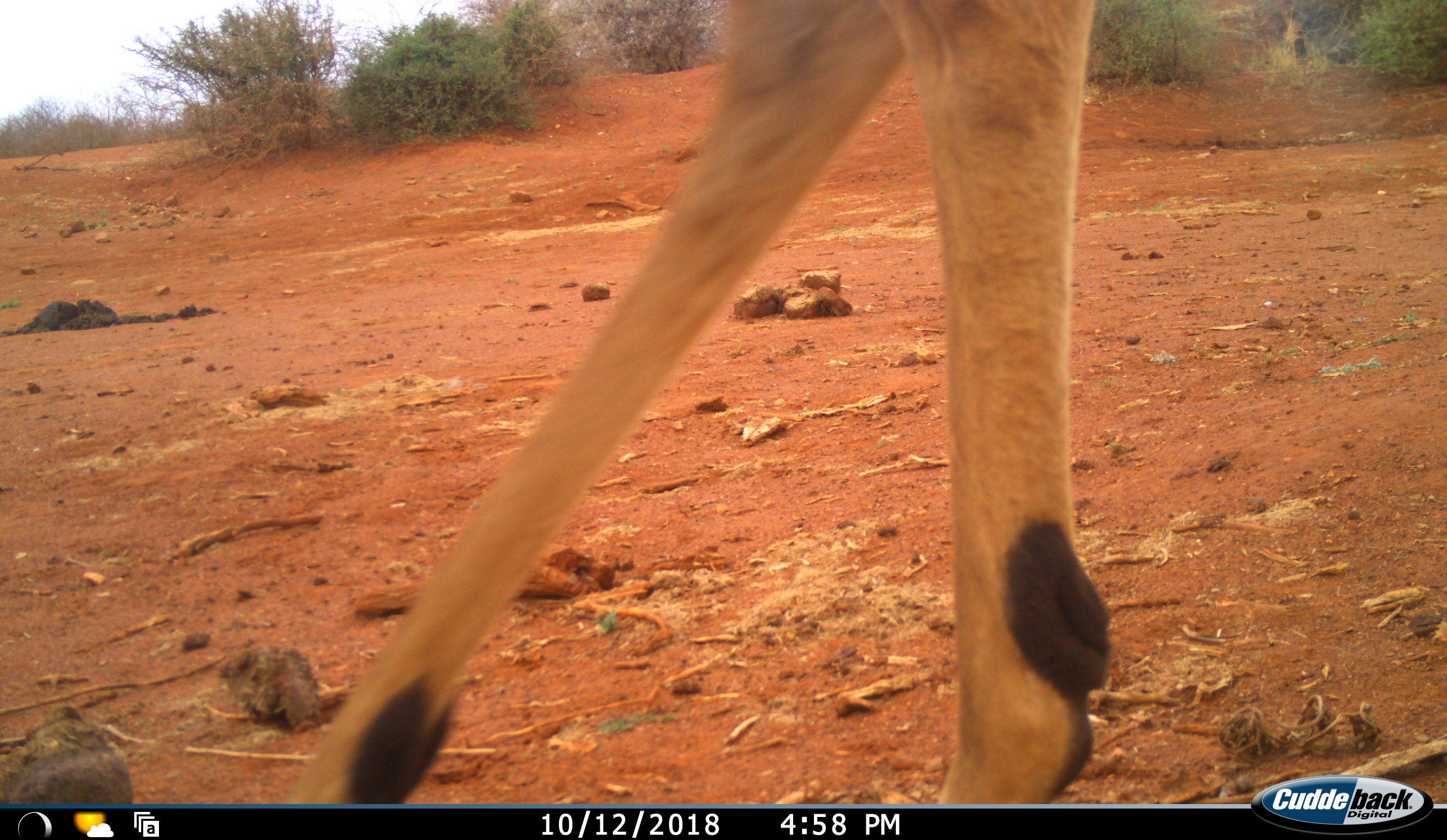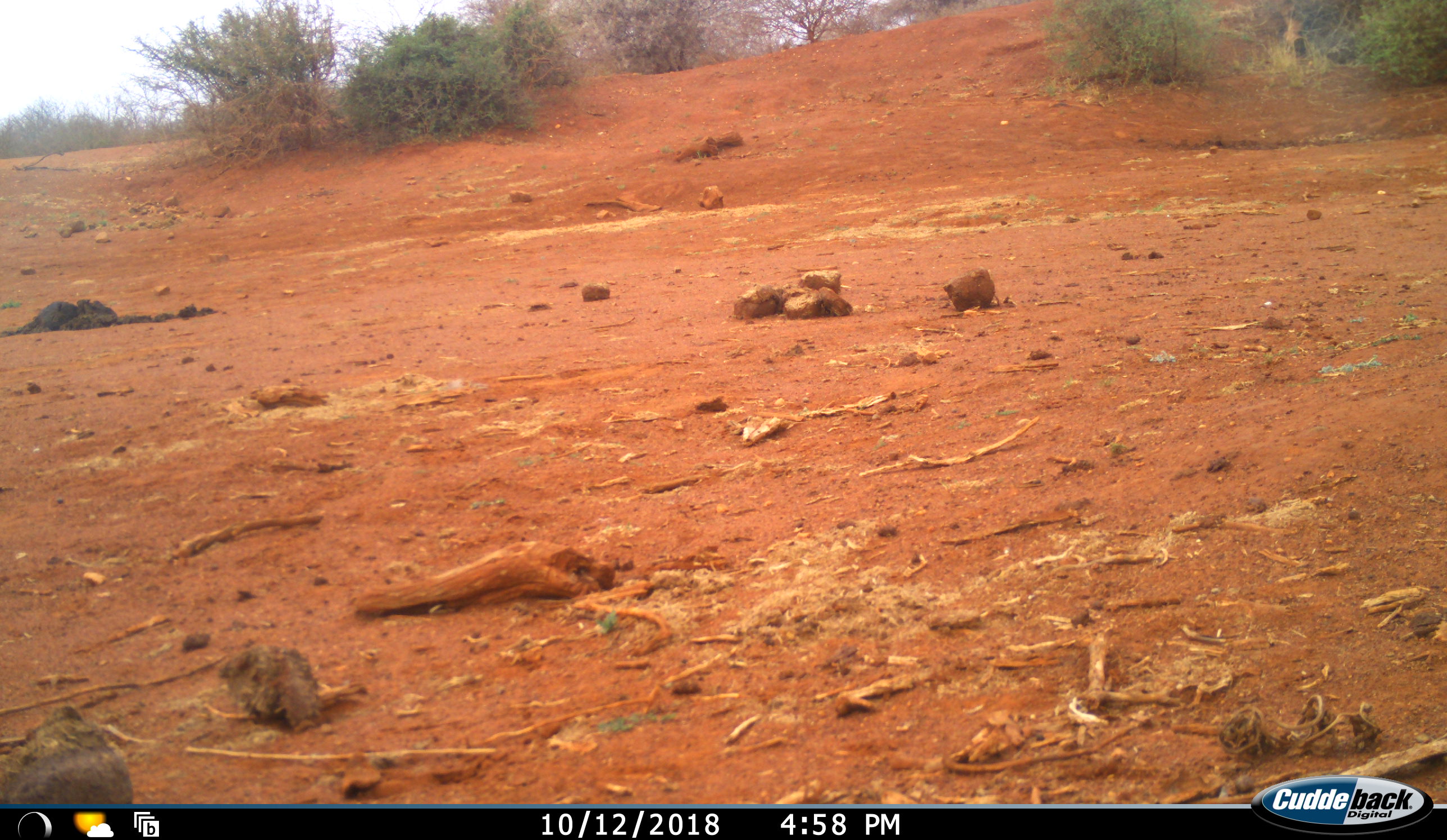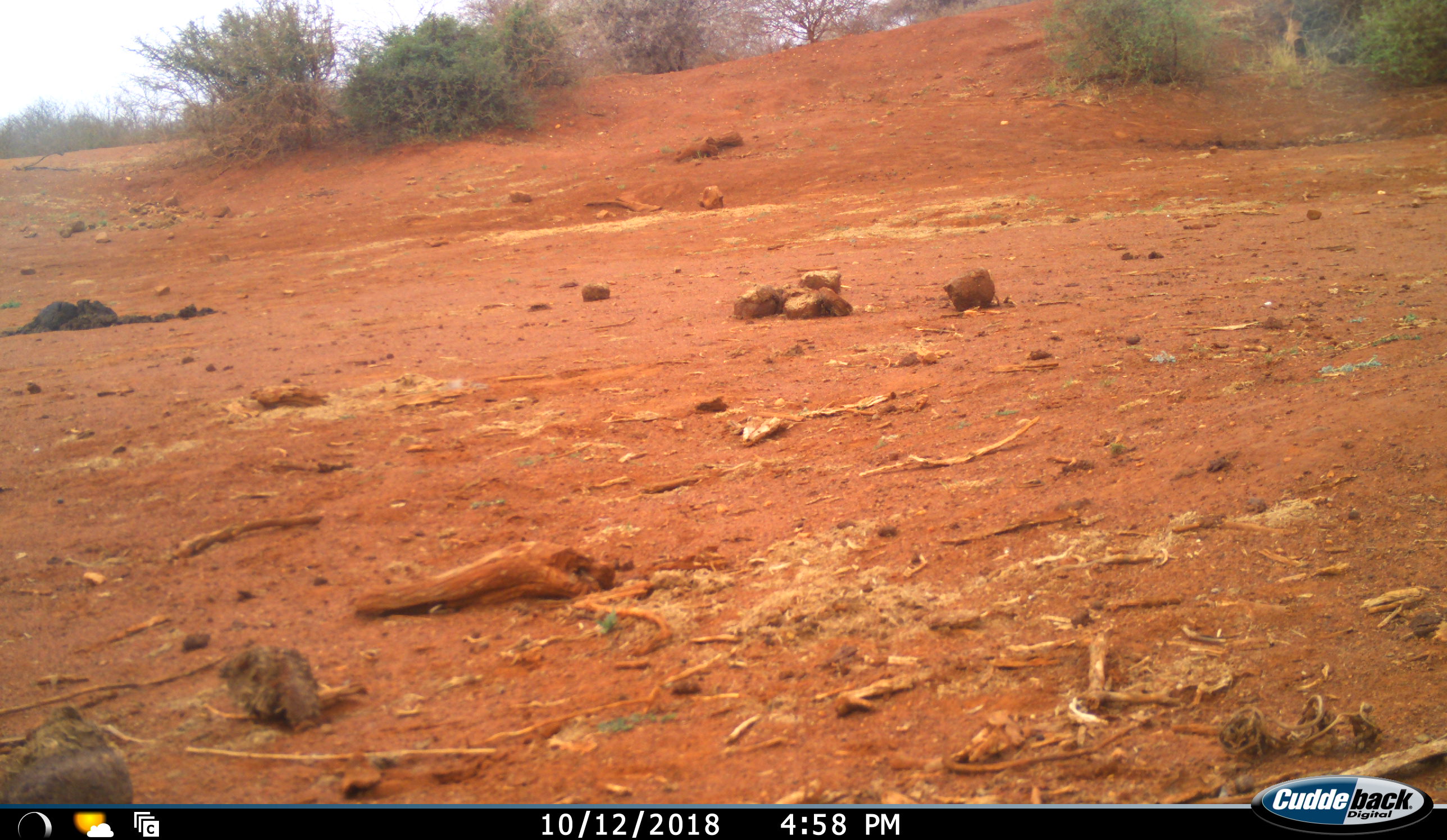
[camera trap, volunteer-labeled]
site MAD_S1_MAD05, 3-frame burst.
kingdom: Animalia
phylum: Chordata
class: Mammalia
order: Artiodactyla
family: Bovidae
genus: Aepyceros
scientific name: Aepyceros melampus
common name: impala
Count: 1.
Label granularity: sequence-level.